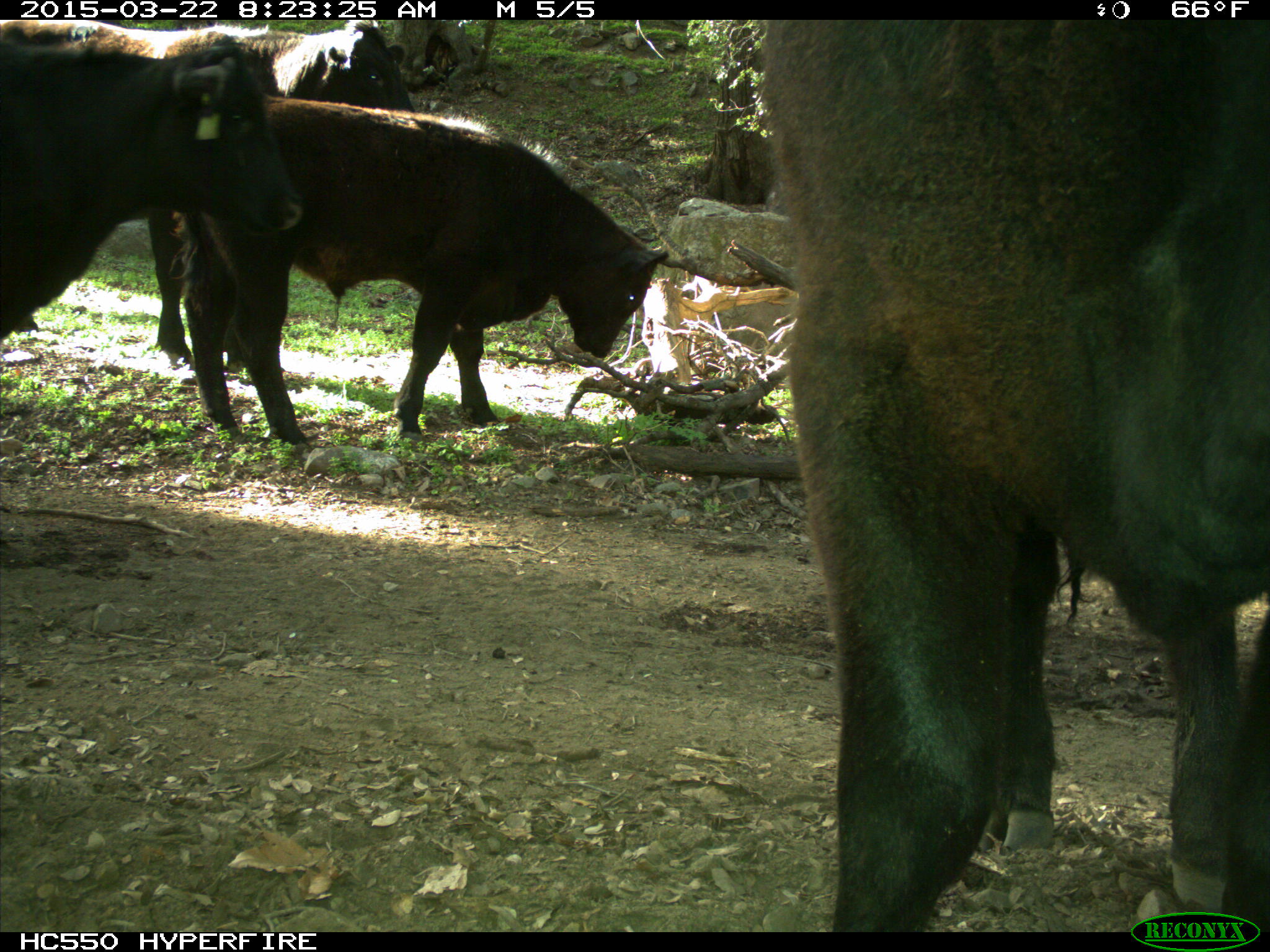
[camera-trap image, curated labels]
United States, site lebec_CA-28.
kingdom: Animalia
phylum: Chordata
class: Mammalia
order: Artiodactyla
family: Bovidae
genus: Bos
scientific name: Bos taurus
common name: domestic cow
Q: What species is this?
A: Bos taurus (domestic cow).